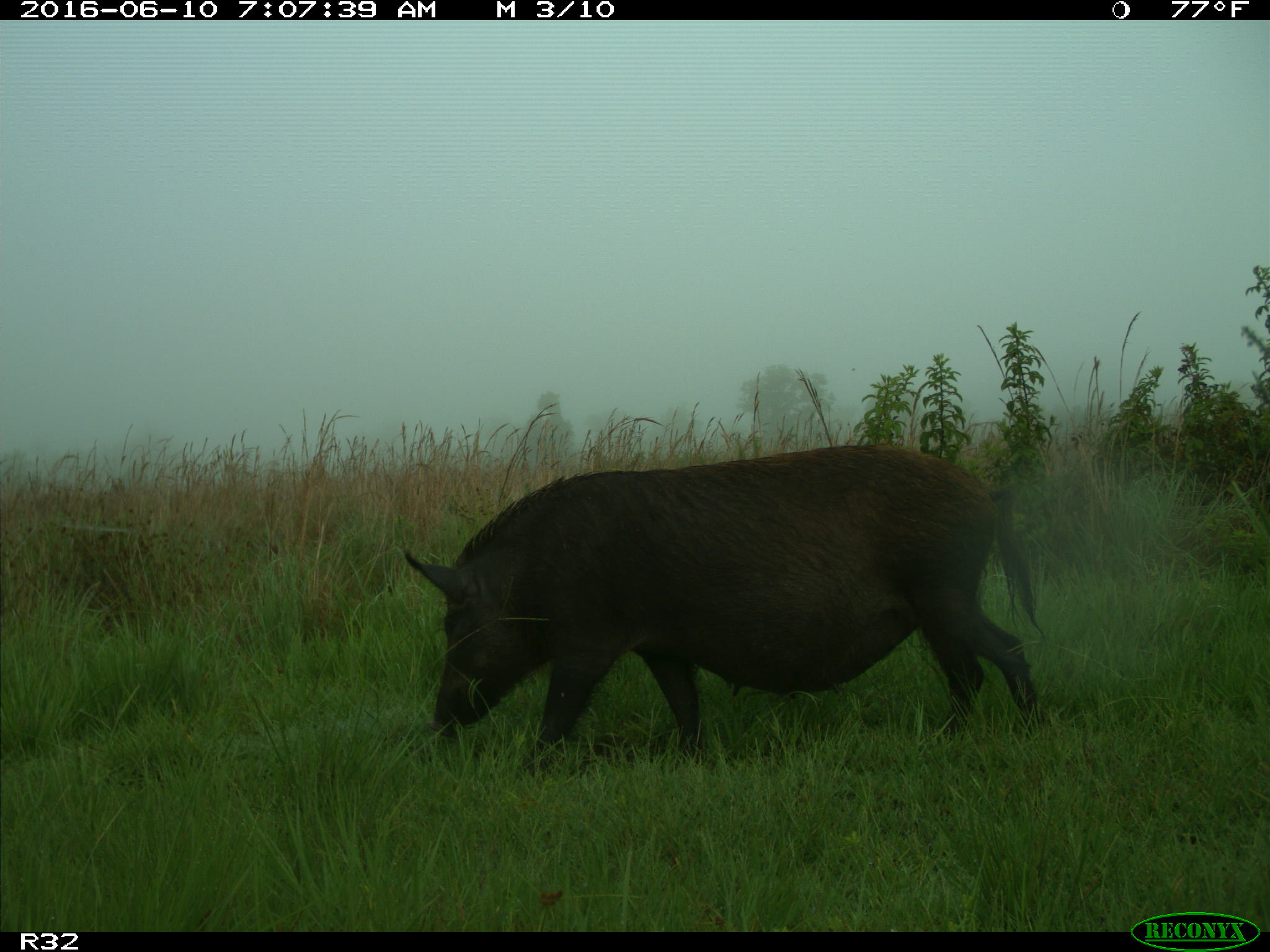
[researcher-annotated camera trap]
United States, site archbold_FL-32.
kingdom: Animalia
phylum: Chordata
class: Mammalia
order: Artiodactyla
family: Suidae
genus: Sus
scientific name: Sus scrofa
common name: wild boar